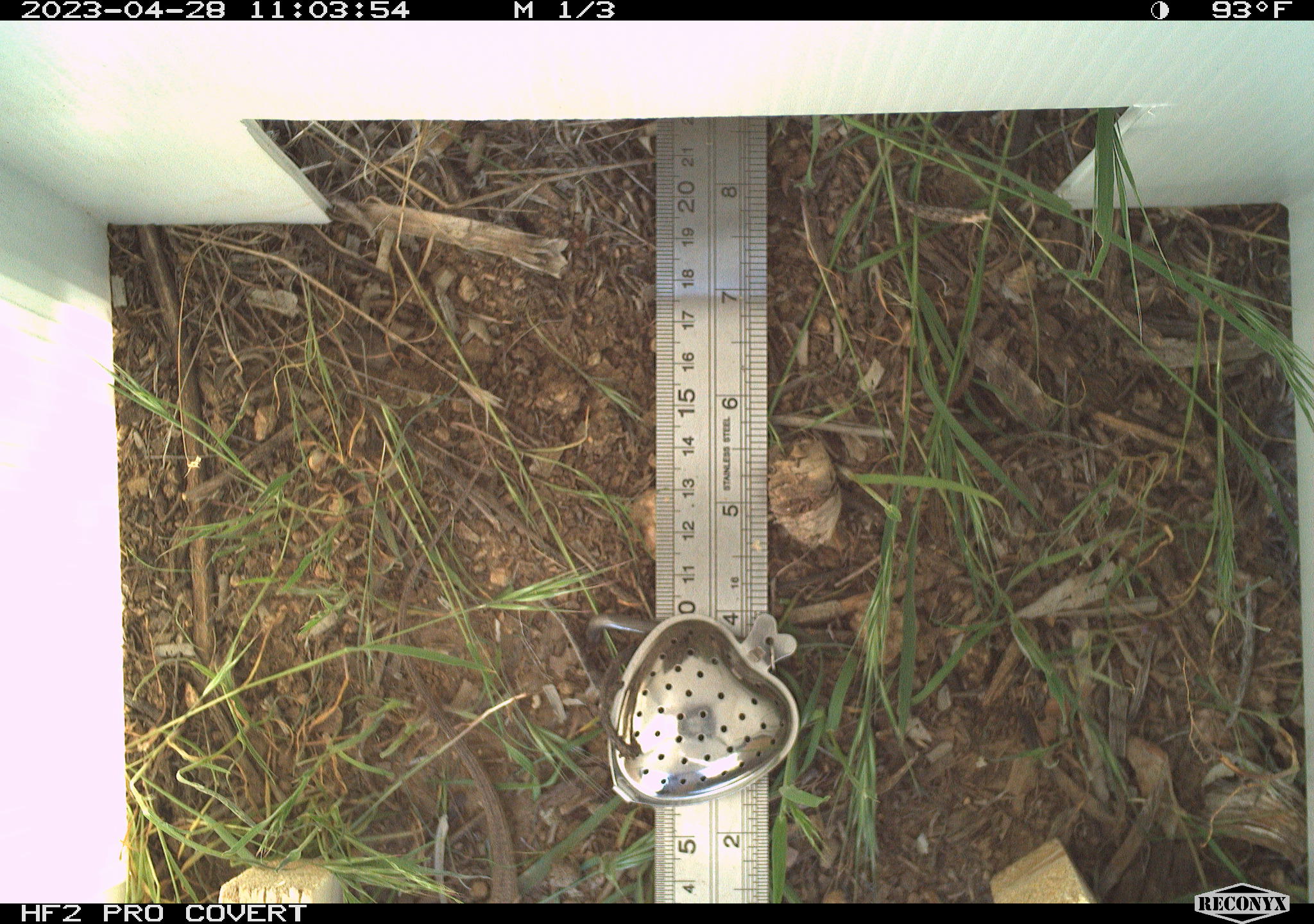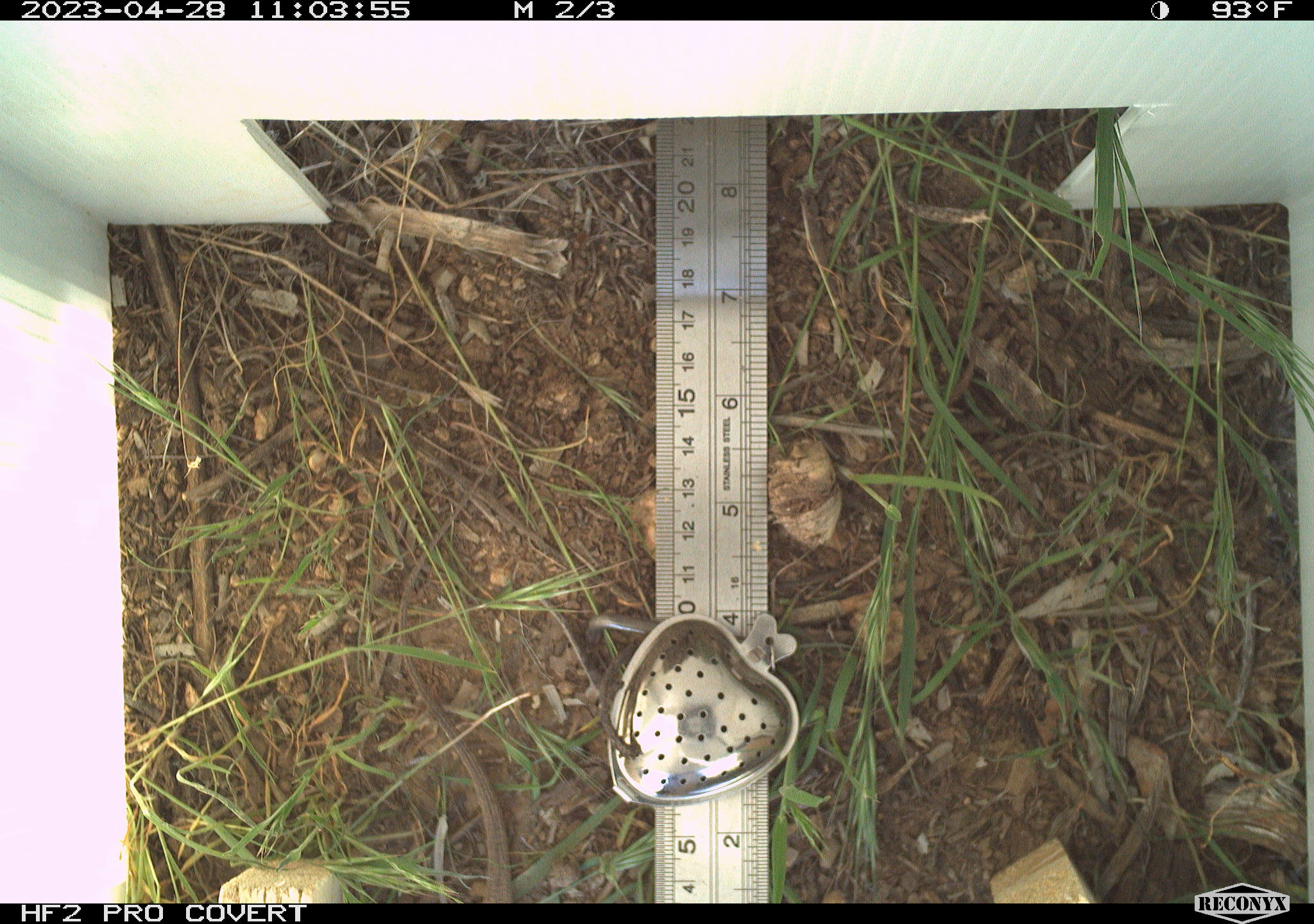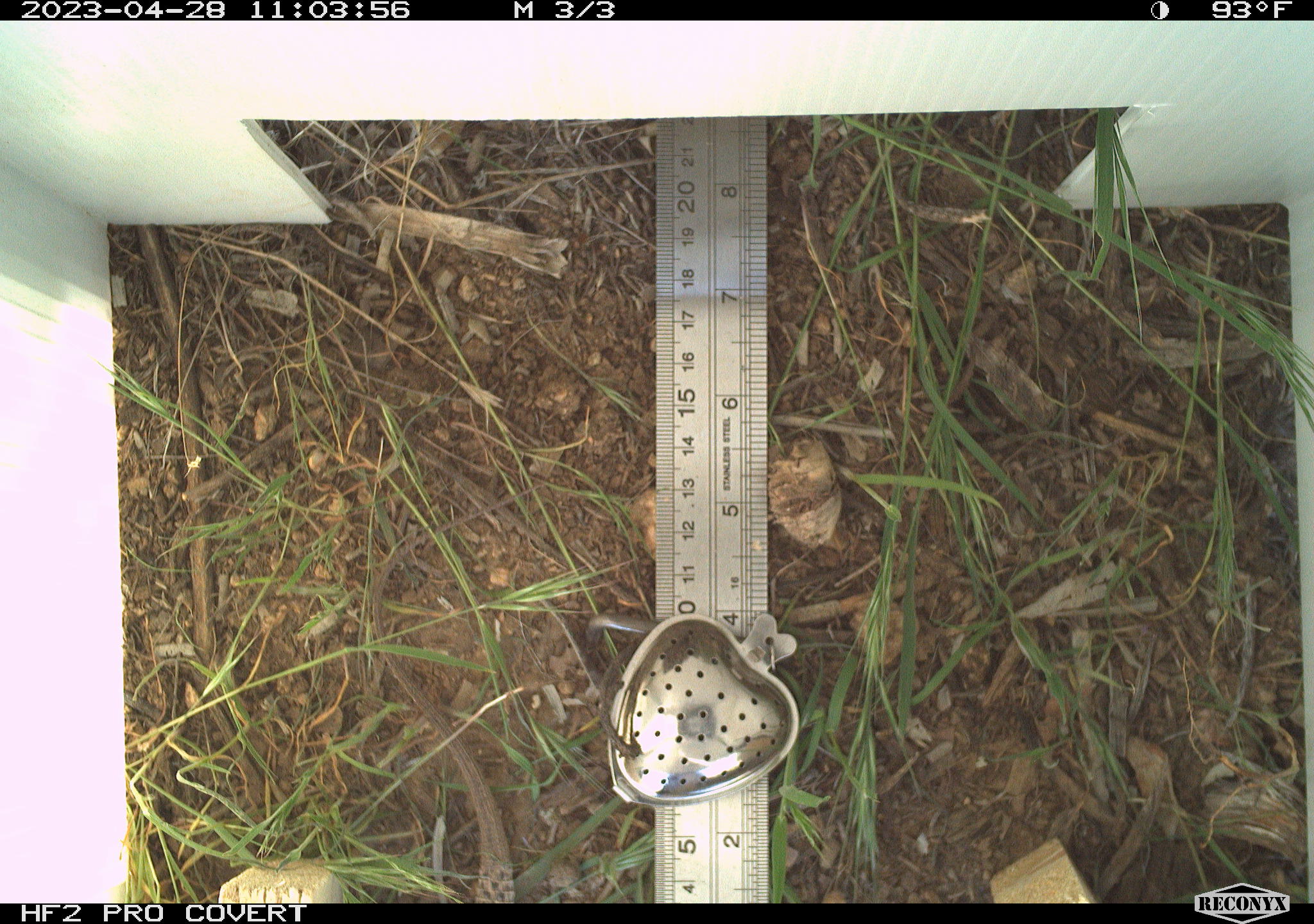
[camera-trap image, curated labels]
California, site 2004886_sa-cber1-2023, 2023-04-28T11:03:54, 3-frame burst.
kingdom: Animalia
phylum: Chordata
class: Reptilia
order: Squamata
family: Teiidae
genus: Aspidoscelis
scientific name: Aspidoscelis tigris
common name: western whiptail